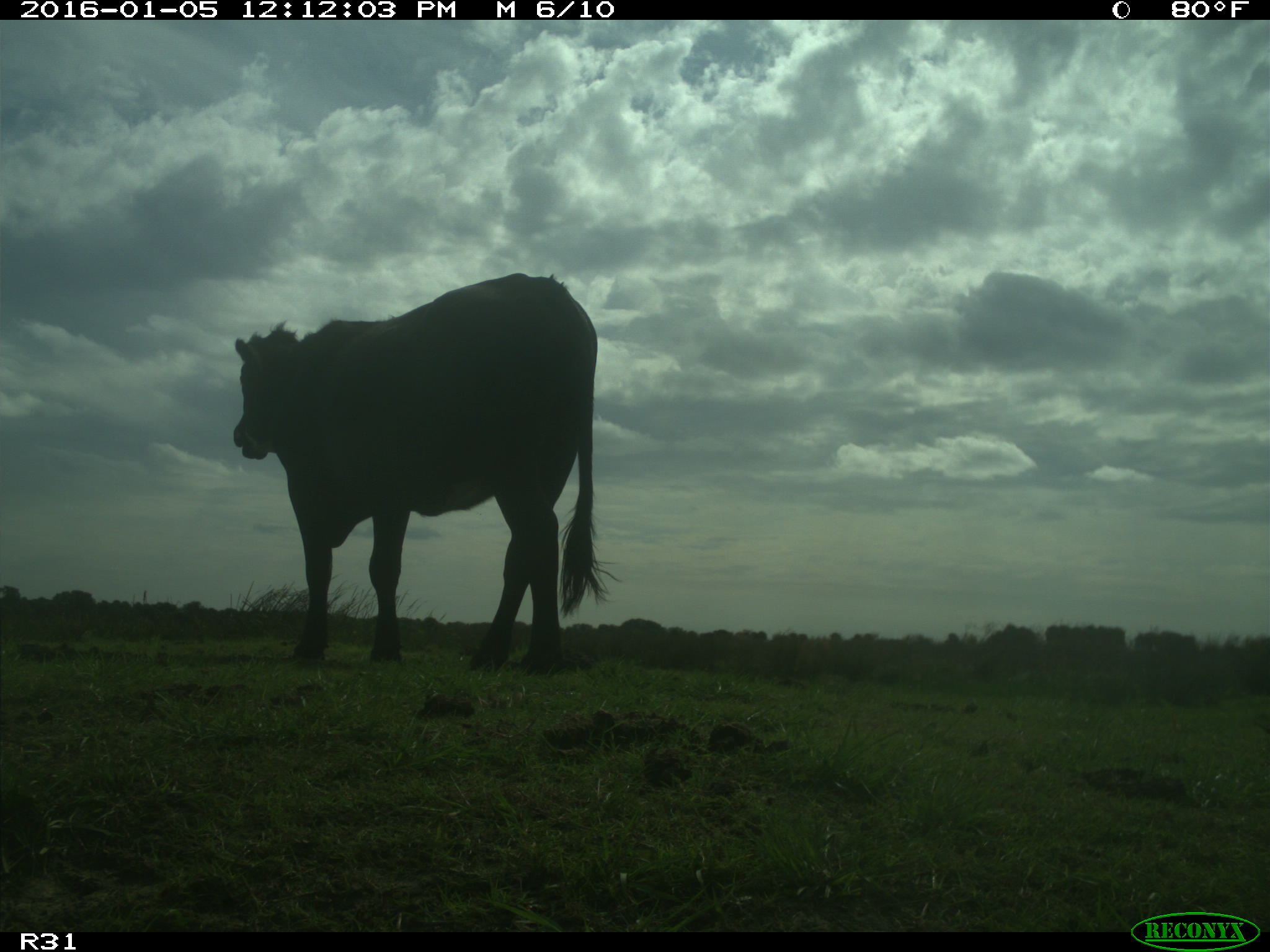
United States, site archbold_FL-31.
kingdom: Animalia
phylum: Chordata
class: Mammalia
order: Artiodactyla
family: Bovidae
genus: Bos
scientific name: Bos taurus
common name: domestic cow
Bos taurus (domestic cow).